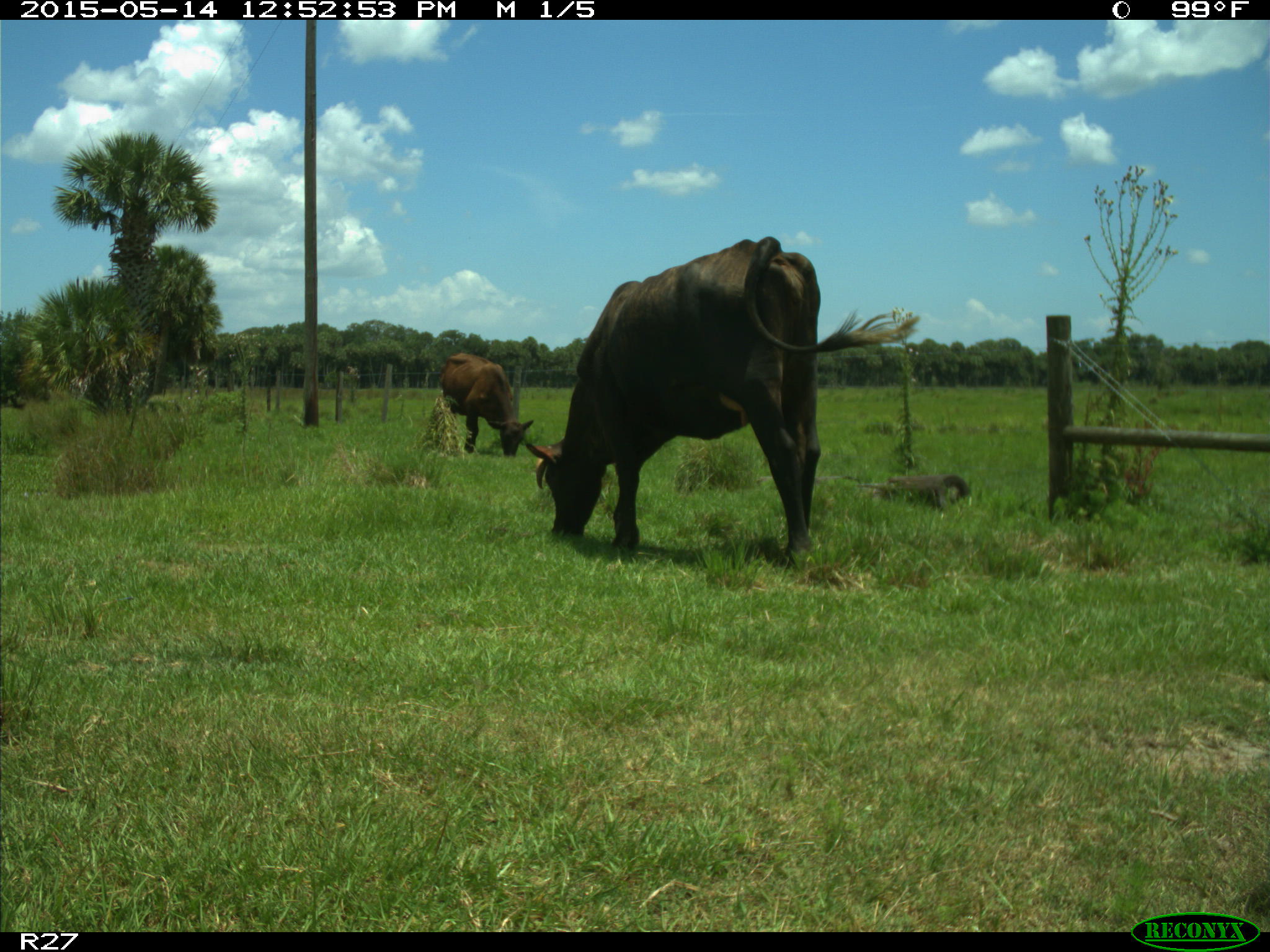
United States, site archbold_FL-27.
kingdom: Animalia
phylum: Chordata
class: Mammalia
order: Artiodactyla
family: Bovidae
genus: Bos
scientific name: Bos taurus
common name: domestic cow